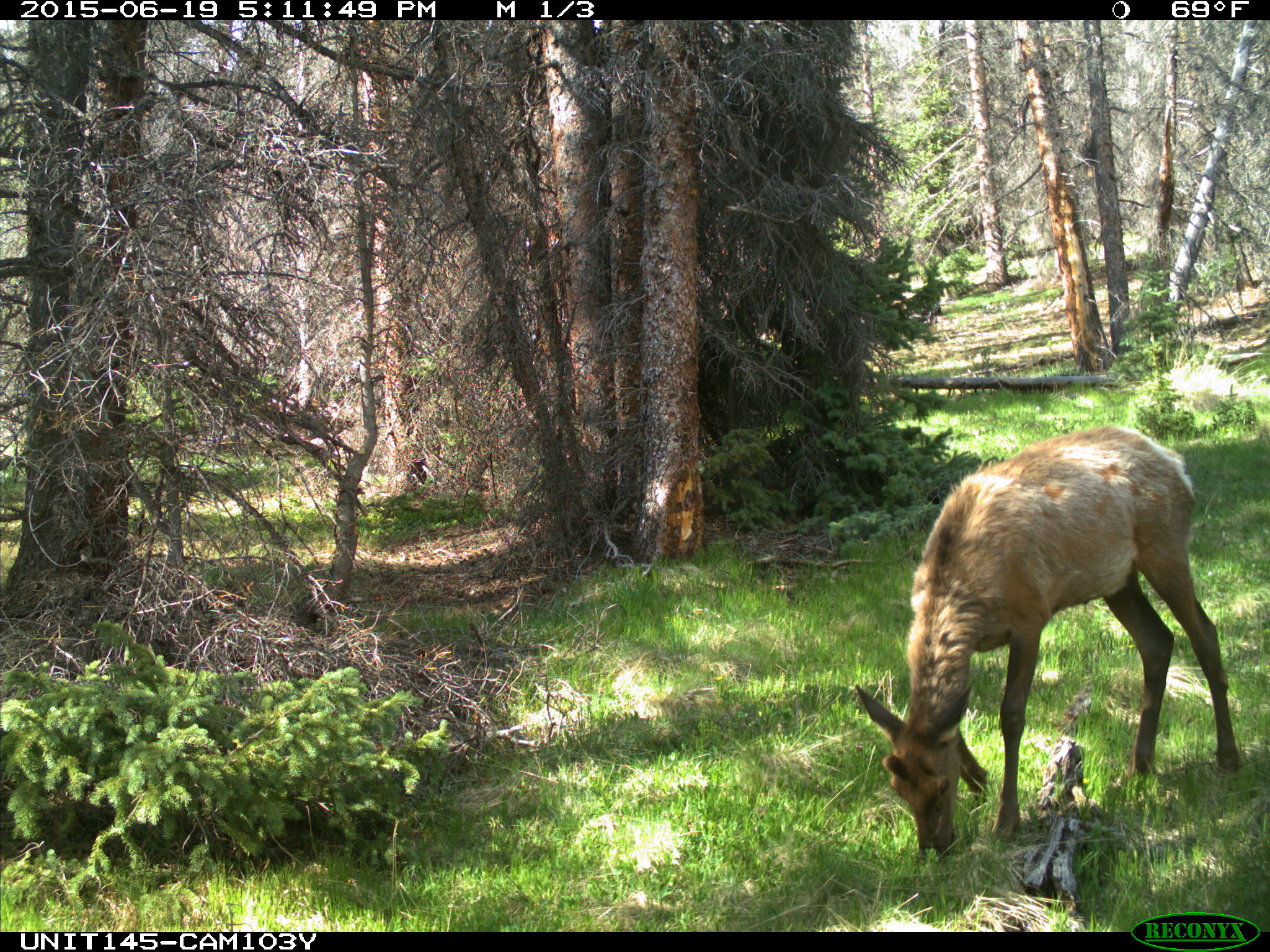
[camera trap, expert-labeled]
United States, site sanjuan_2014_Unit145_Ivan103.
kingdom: Animalia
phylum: Chordata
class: Mammalia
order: Artiodactyla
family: Cervidae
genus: Cervus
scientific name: Cervus elaphus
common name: red deer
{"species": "Cervus elaphus (red deer)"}